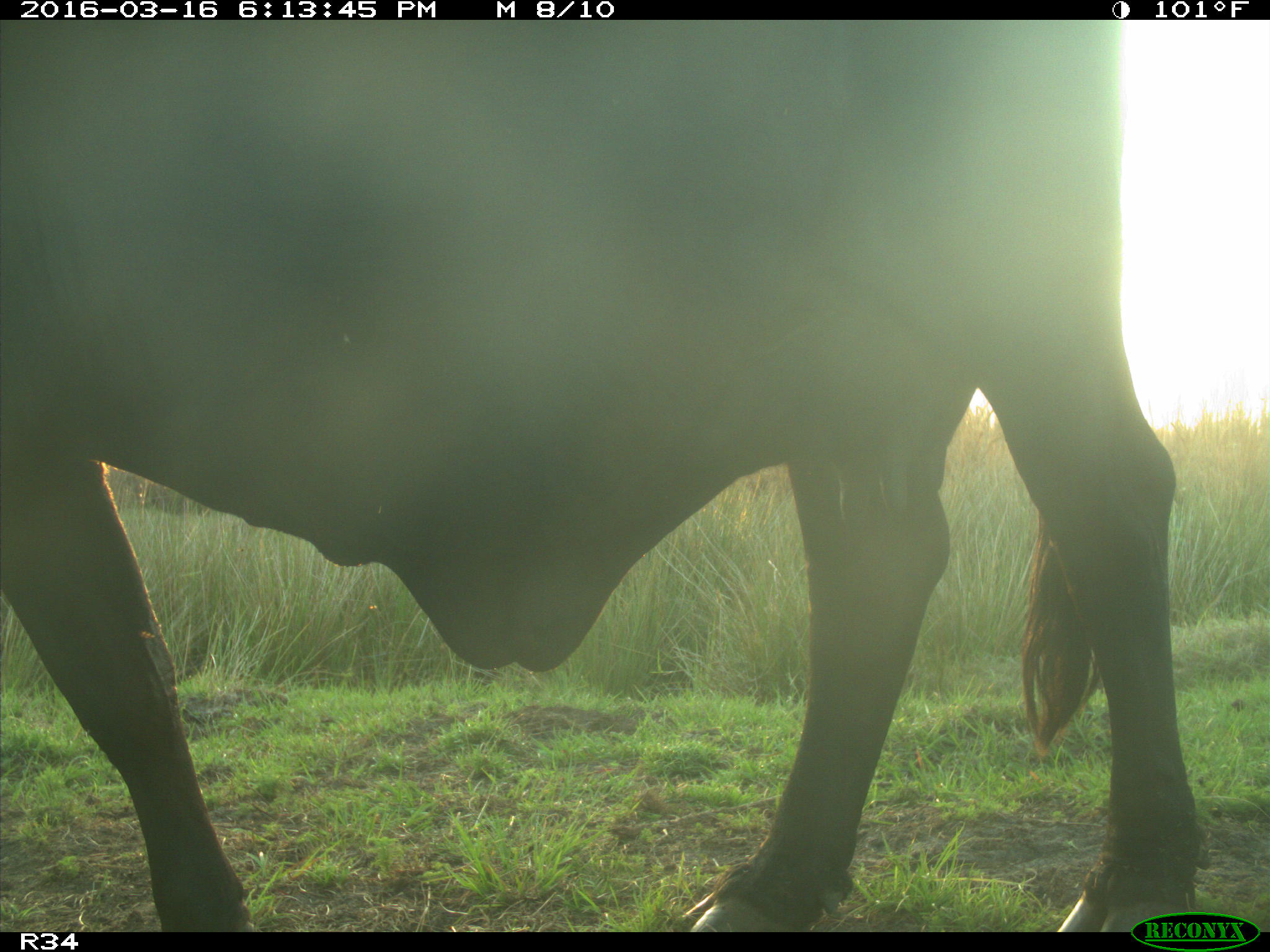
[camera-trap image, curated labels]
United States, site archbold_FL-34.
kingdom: Animalia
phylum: Chordata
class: Mammalia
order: Artiodactyla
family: Bovidae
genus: Bos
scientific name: Bos taurus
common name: domestic cow